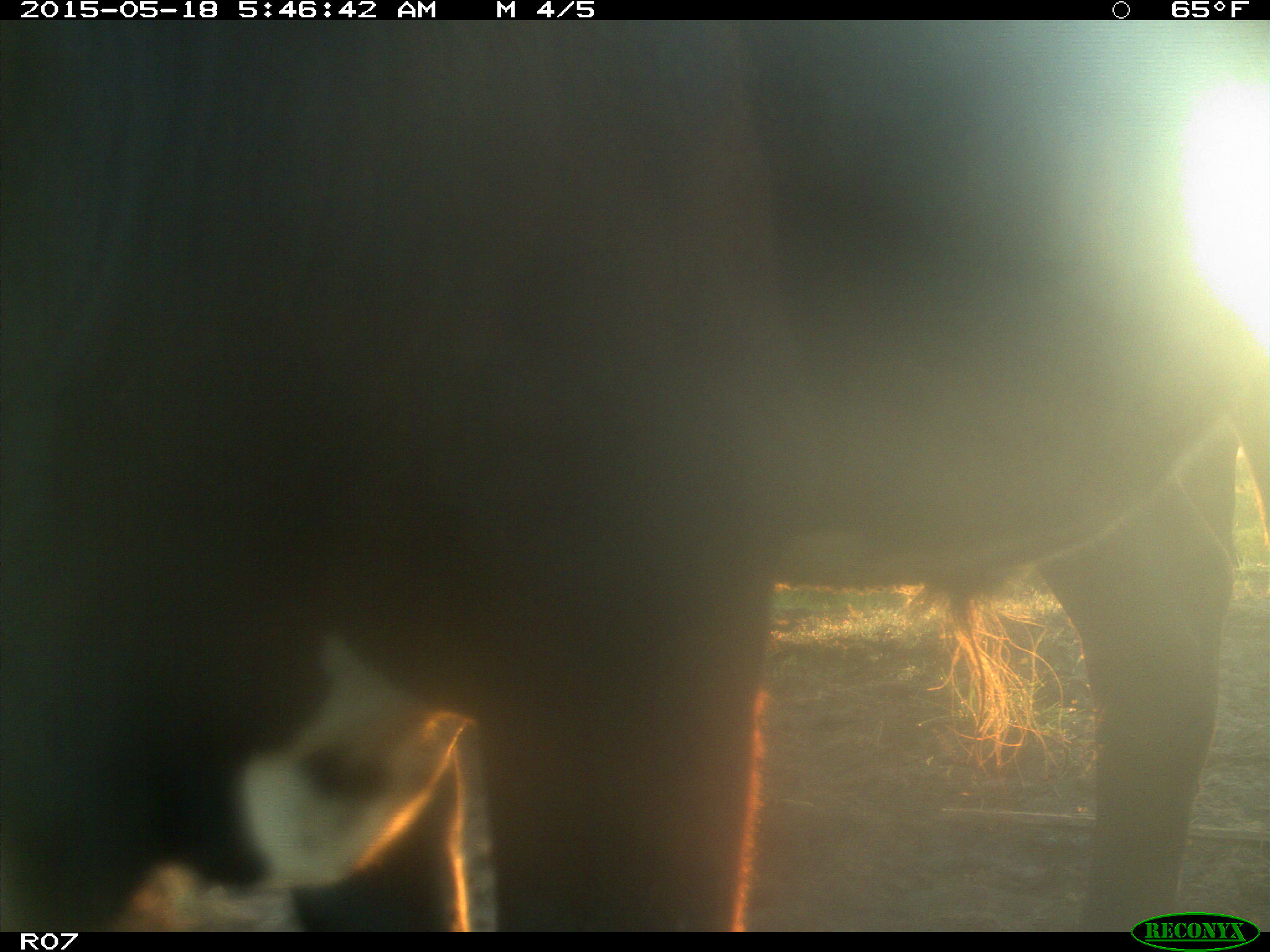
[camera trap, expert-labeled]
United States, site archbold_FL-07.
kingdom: Animalia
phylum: Chordata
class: Mammalia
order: Artiodactyla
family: Bovidae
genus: Bos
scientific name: Bos taurus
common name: domestic cow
Bos taurus (domestic cow).